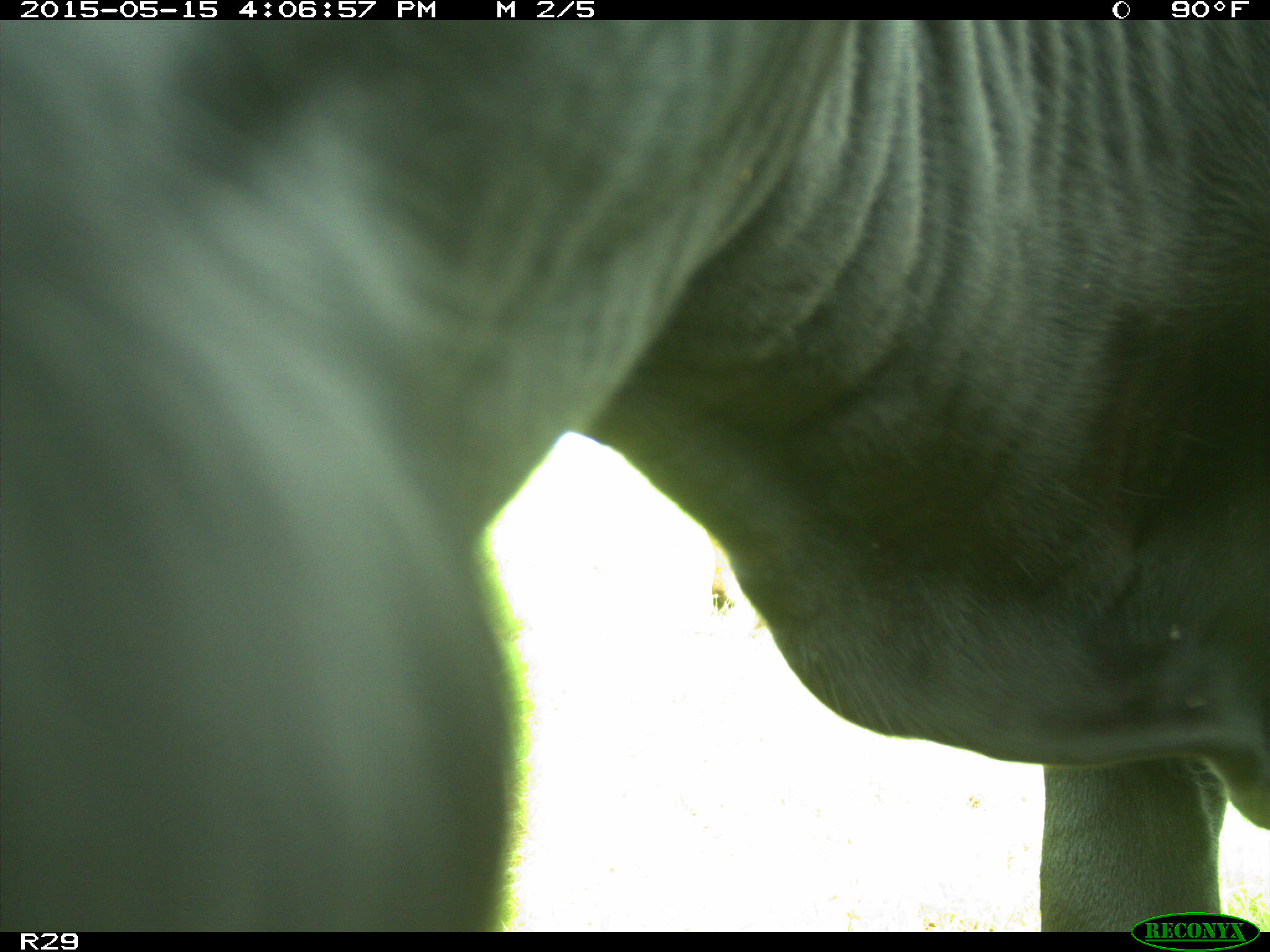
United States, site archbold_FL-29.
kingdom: Animalia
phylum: Chordata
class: Mammalia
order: Artiodactyla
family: Bovidae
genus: Bos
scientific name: Bos taurus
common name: domestic cow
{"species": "Bos taurus (domestic cow)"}